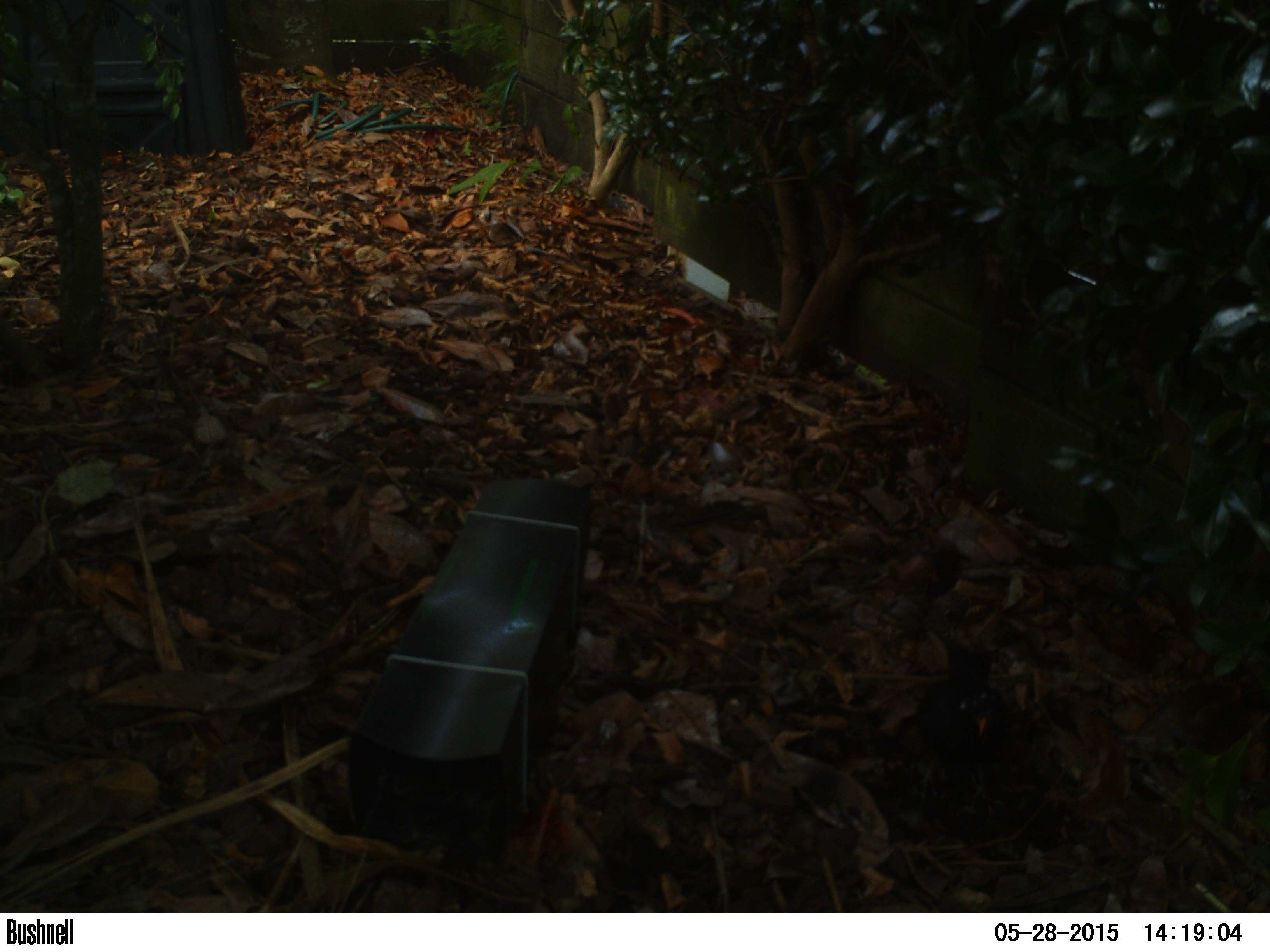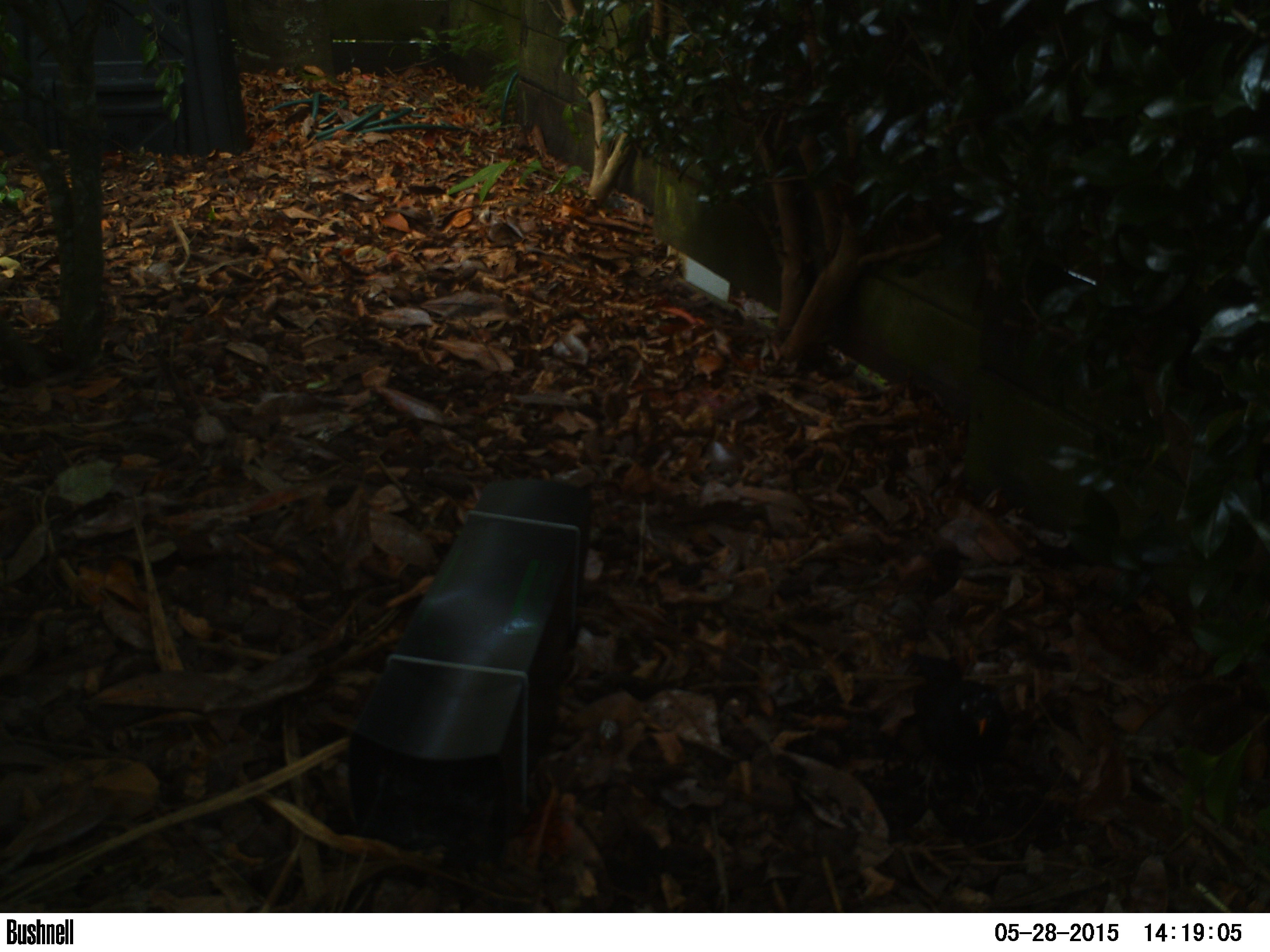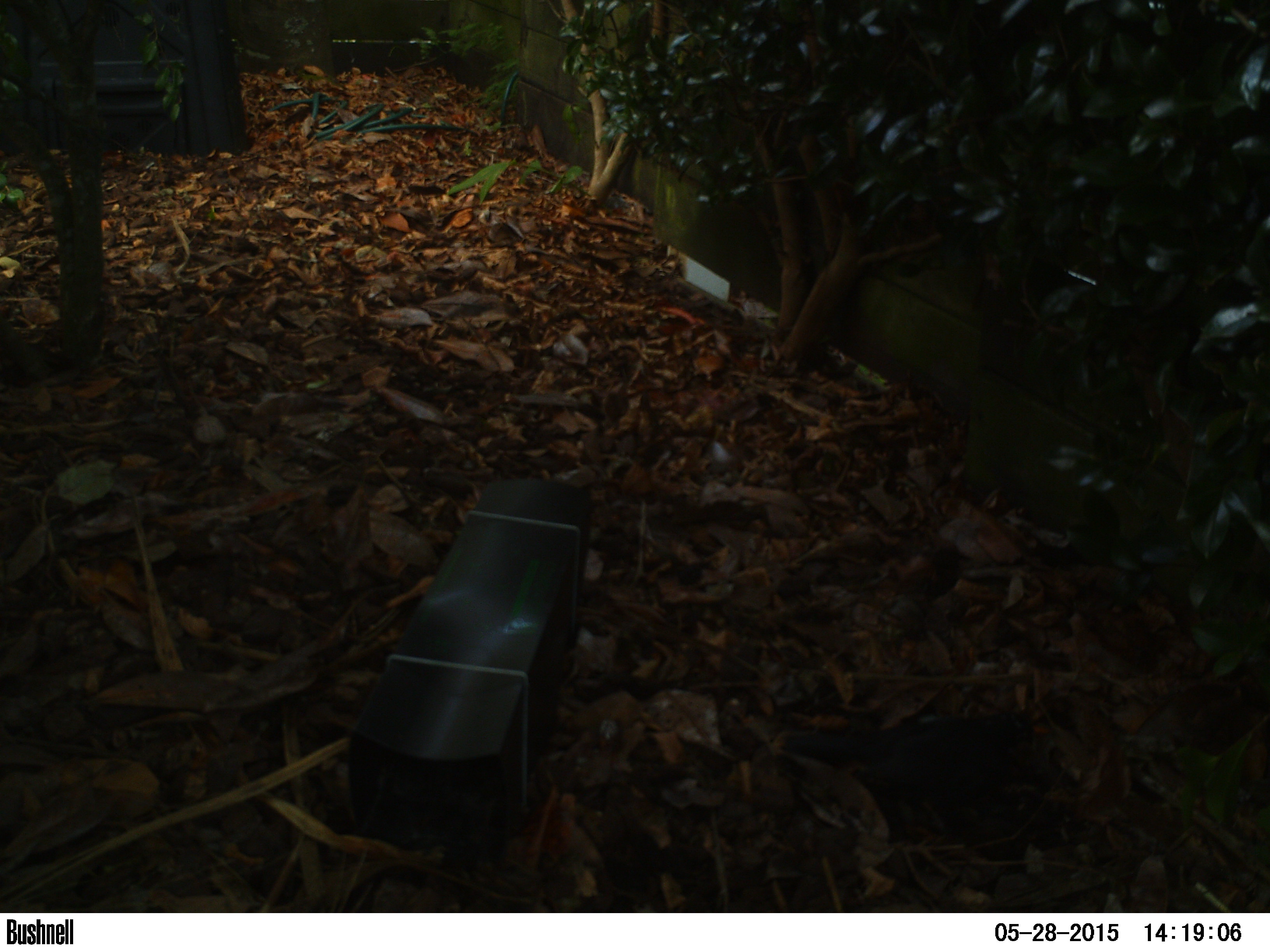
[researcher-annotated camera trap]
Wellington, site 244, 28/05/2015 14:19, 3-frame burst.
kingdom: Animalia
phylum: Chordata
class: Aves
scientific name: Aves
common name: bird